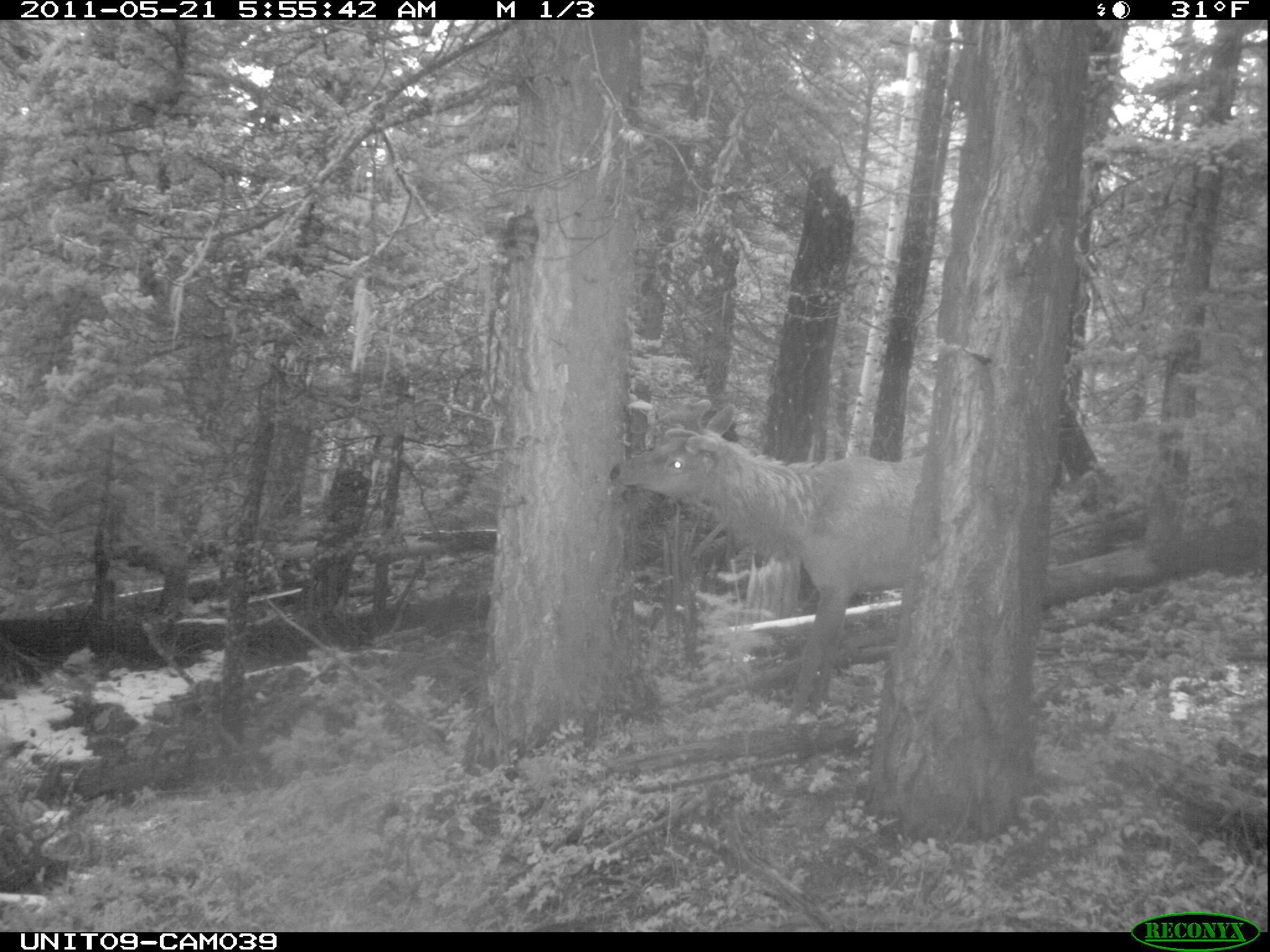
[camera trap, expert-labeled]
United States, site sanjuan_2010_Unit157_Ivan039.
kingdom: Animalia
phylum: Chordata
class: Mammalia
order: Artiodactyla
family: Cervidae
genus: Cervus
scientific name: Cervus elaphus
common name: red deer